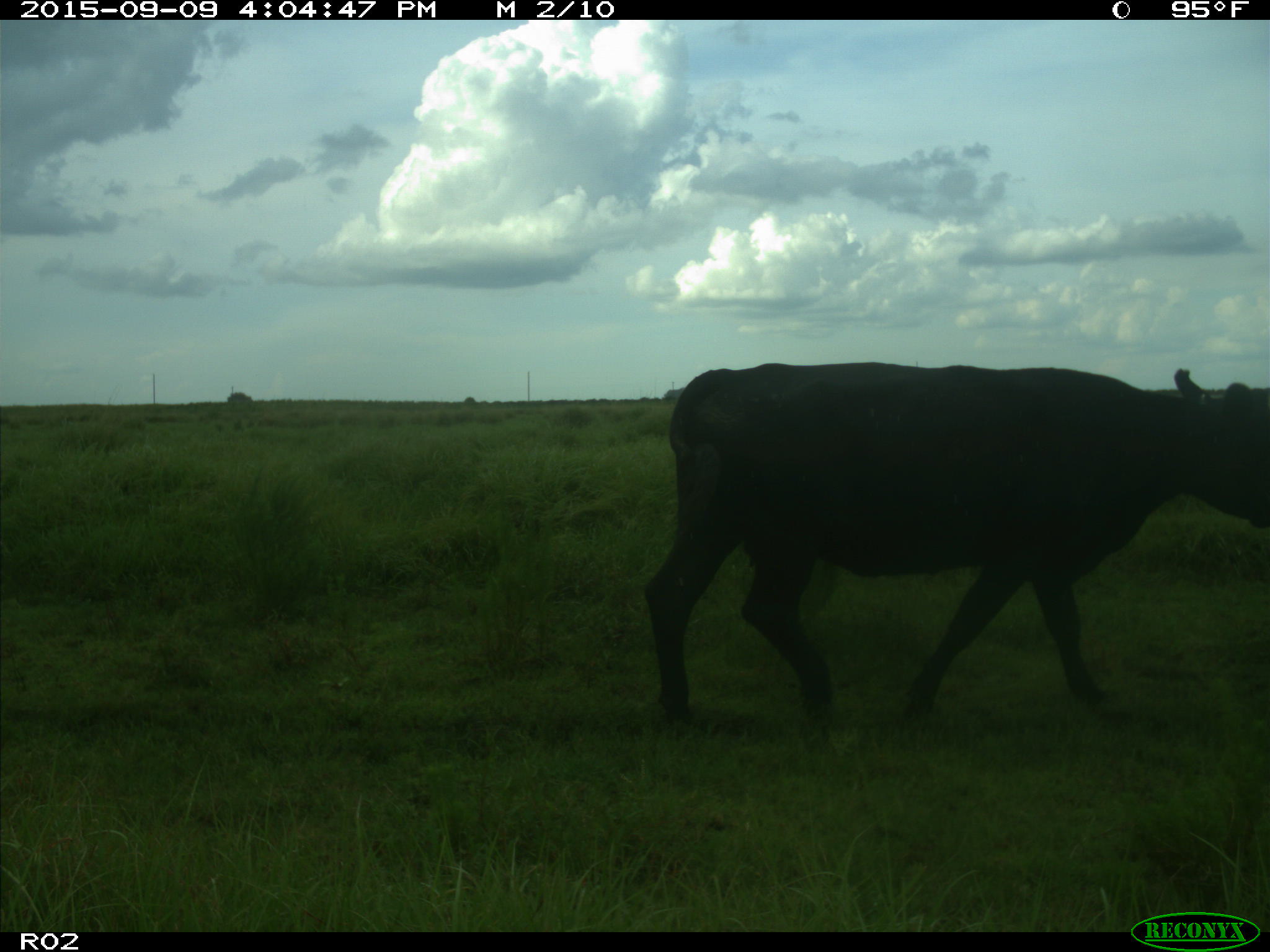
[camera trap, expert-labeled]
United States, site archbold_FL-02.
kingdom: Animalia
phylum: Chordata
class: Mammalia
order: Artiodactyla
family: Bovidae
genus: Bos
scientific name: Bos taurus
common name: domestic cow